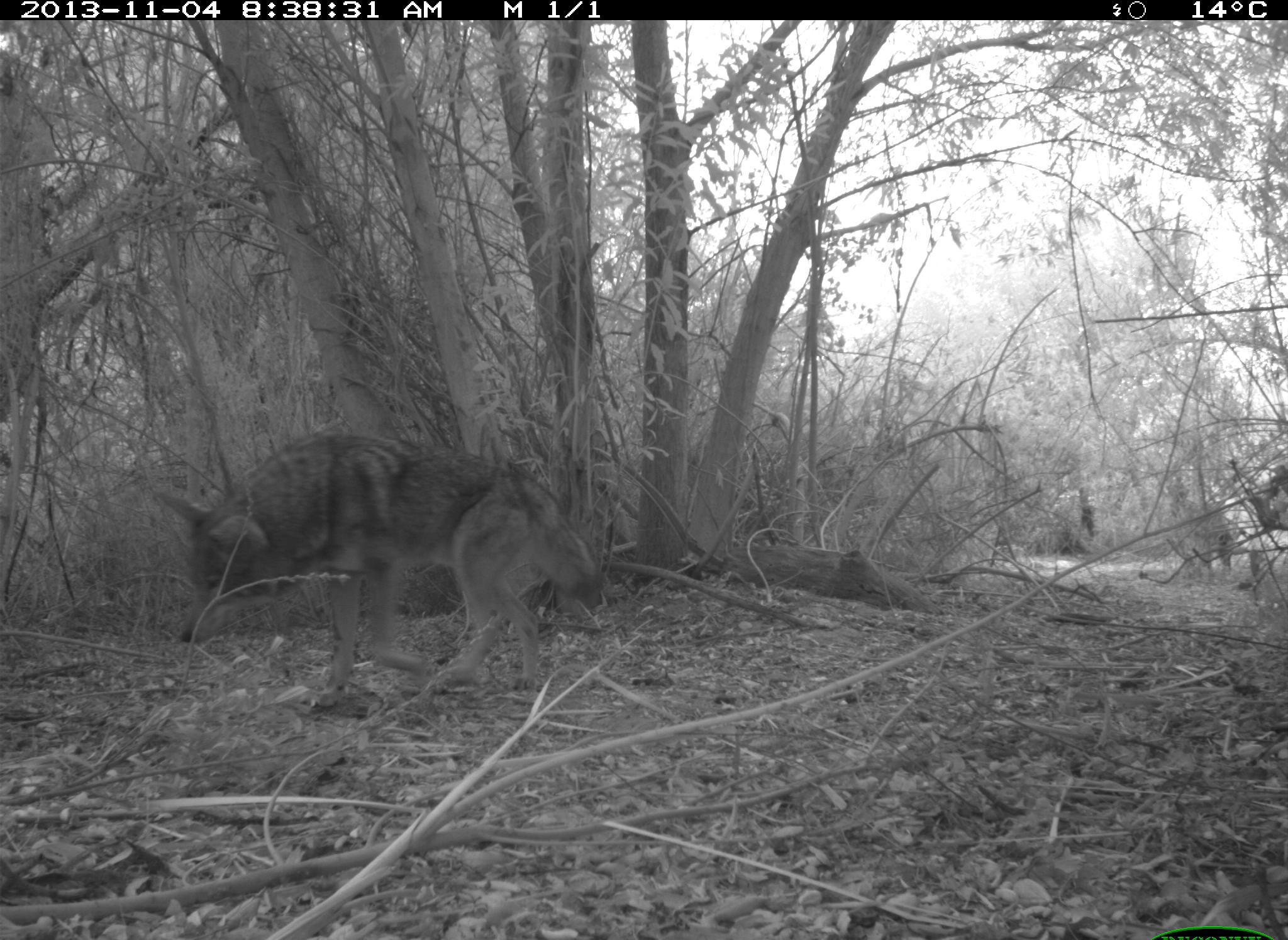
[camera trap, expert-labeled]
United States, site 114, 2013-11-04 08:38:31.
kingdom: Animalia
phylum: Chordata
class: Mammalia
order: Carnivora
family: Canidae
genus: Canis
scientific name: Canis latrans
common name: coyote